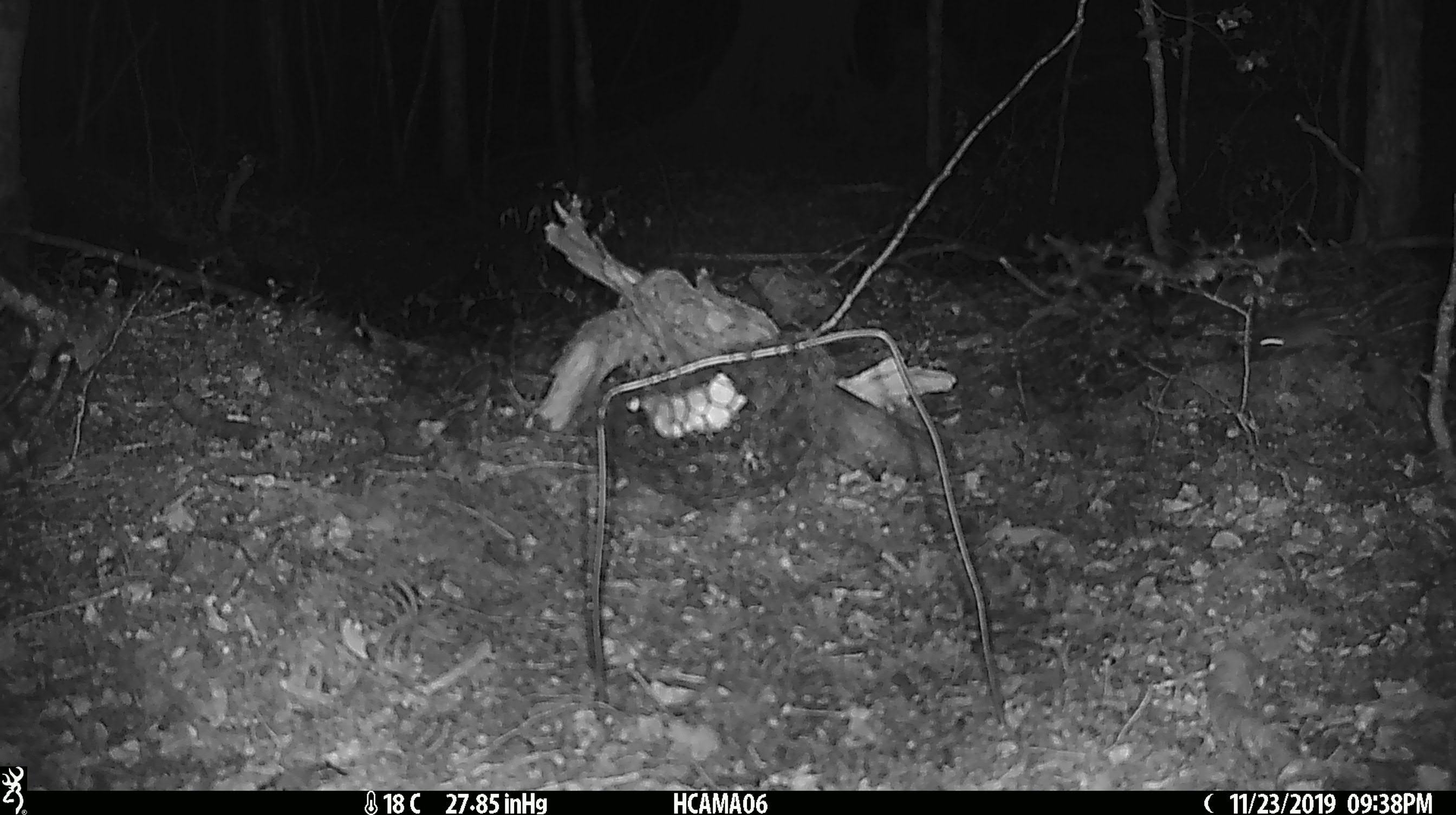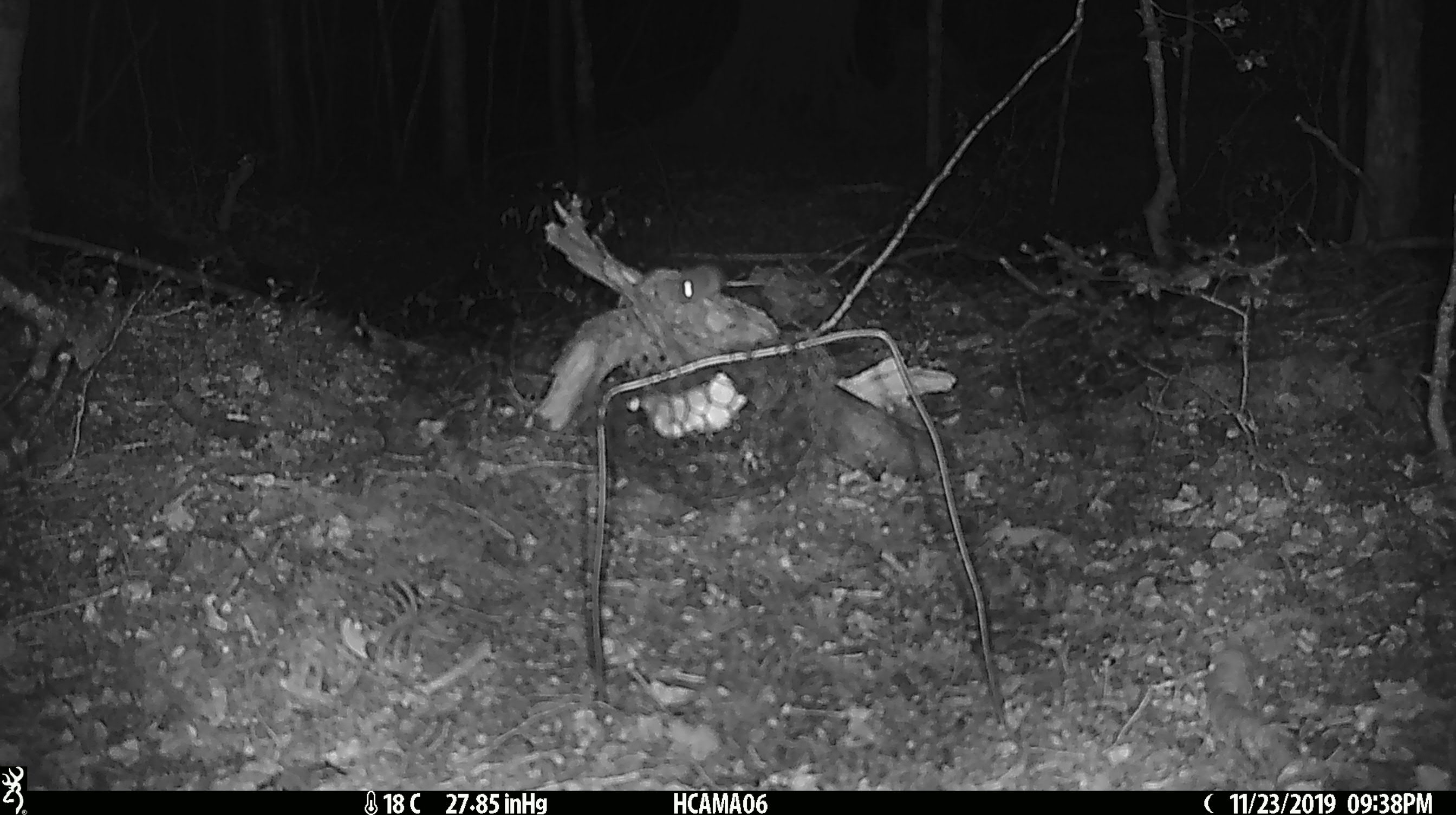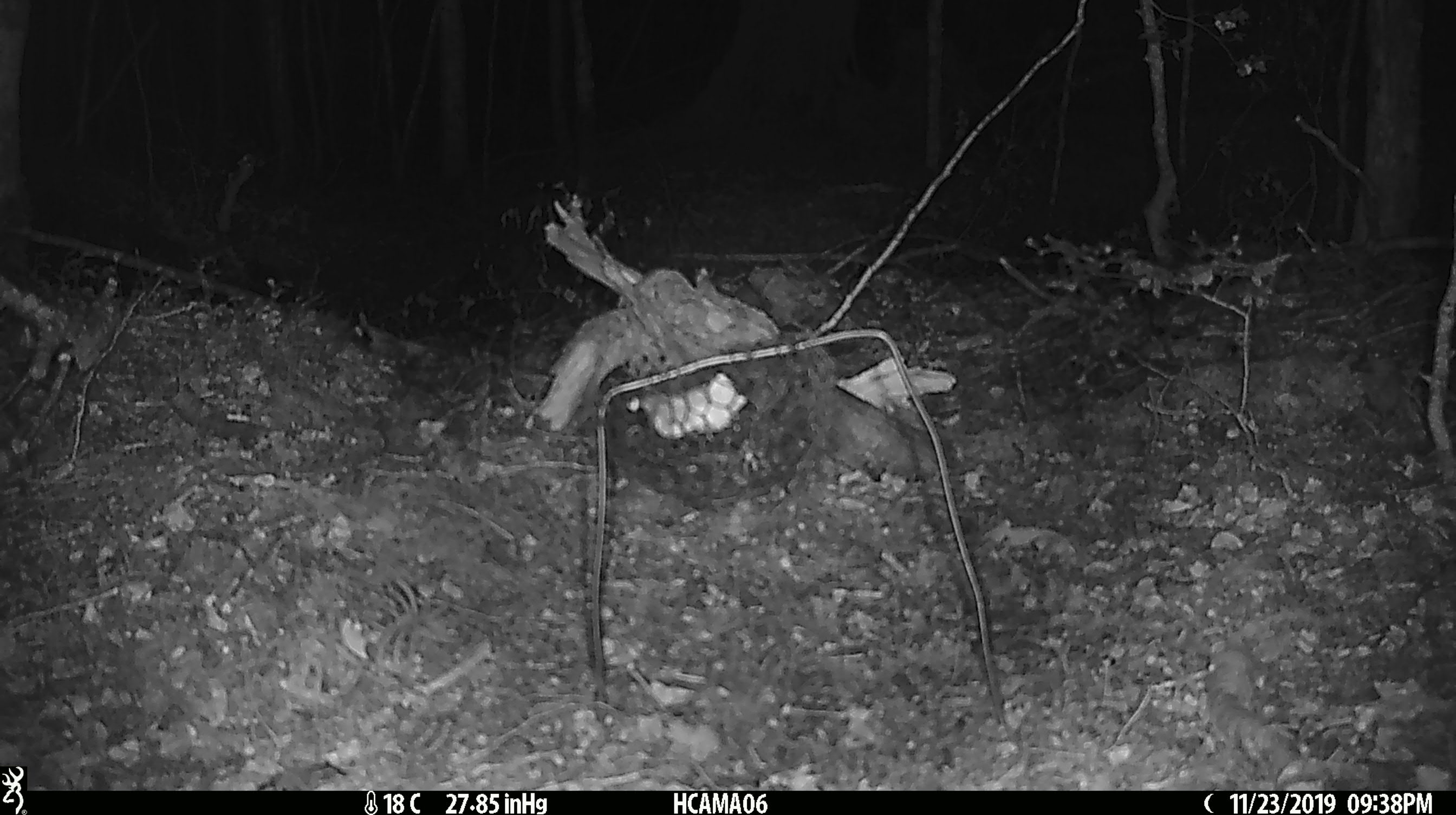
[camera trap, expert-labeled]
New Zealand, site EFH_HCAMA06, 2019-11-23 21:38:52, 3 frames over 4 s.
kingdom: Animalia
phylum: Chordata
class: Mammalia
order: Rodentia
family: Muridae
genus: Mus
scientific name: Mus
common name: mouse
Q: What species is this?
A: Mouse (Mus).